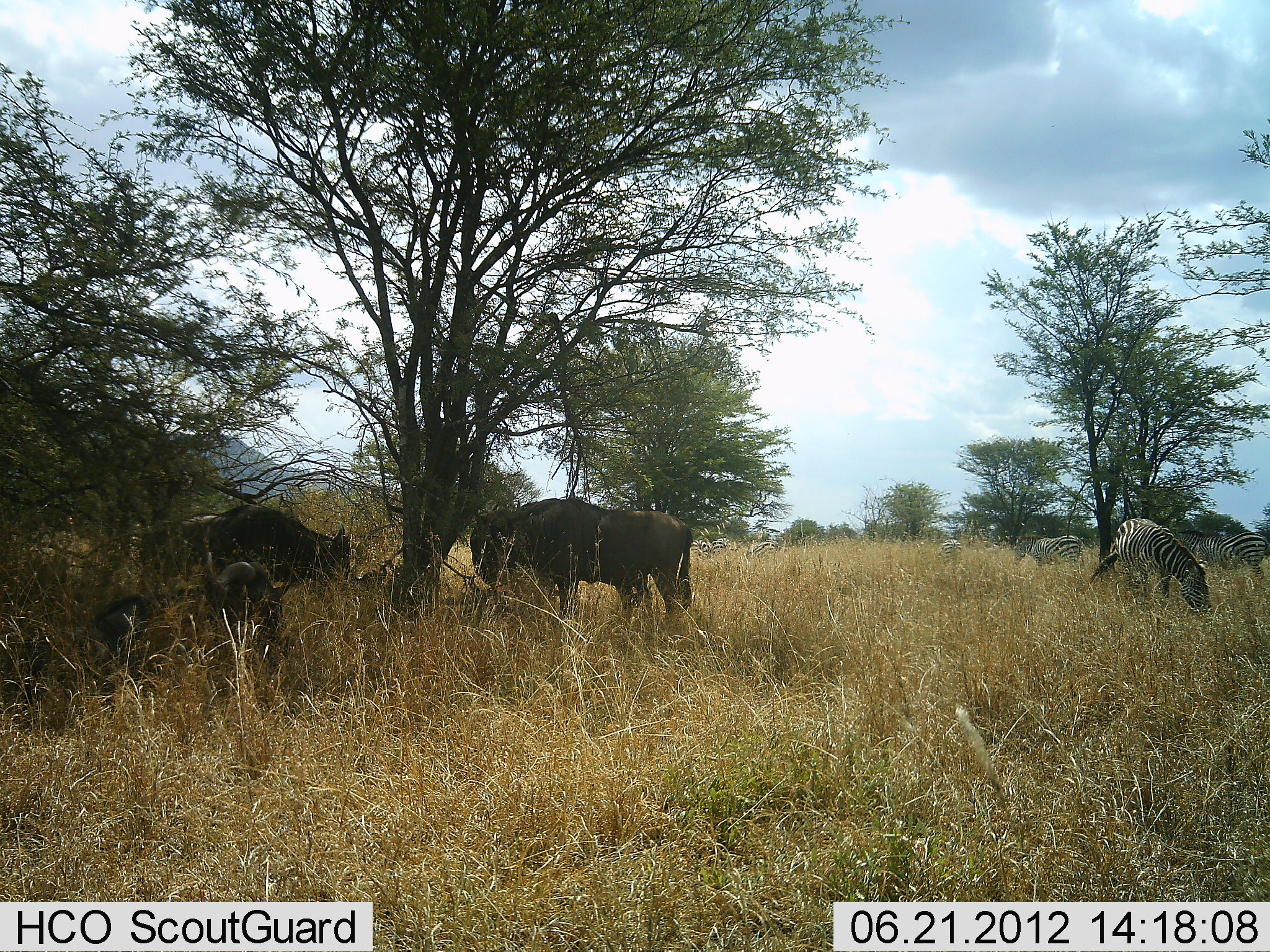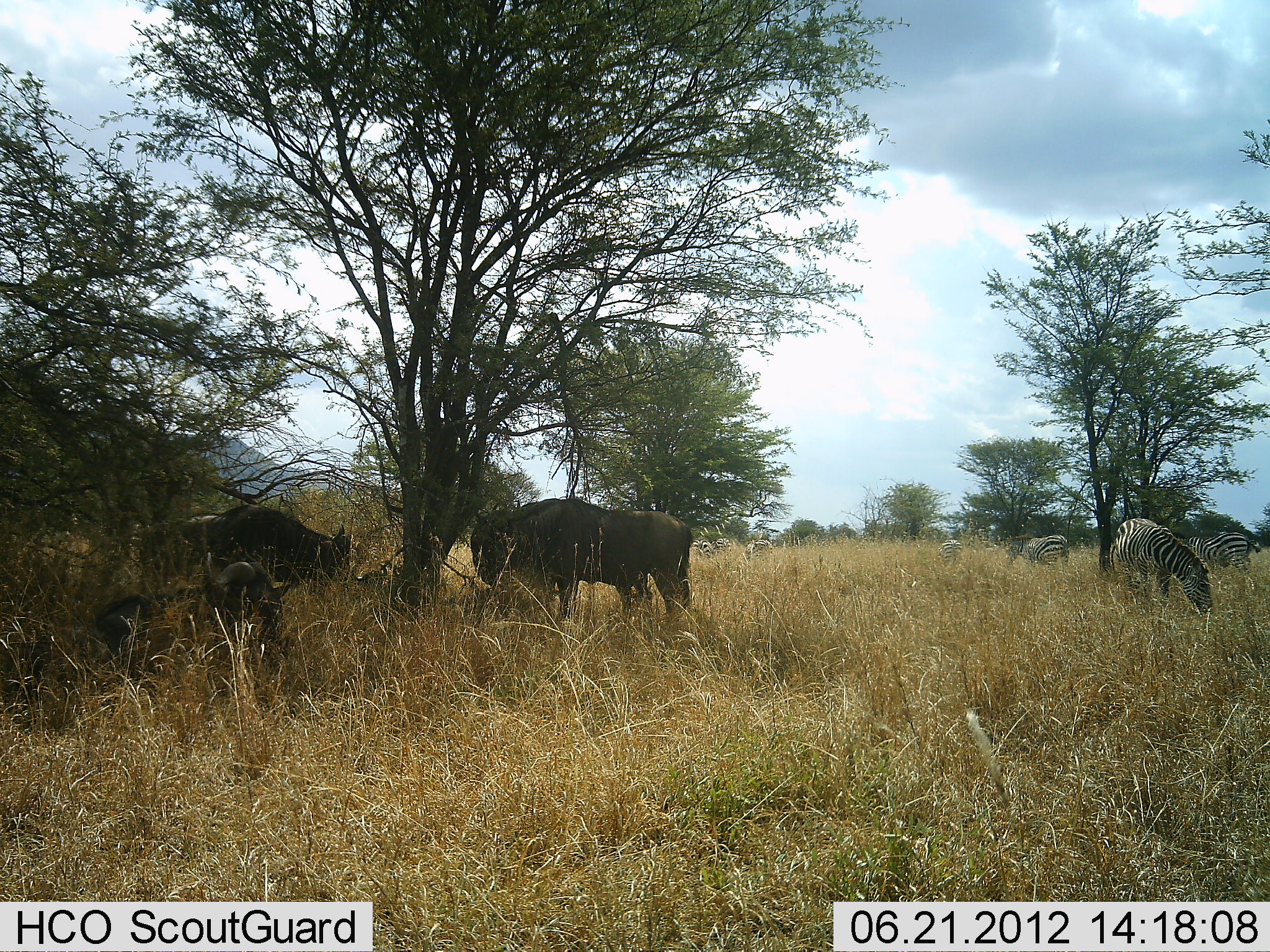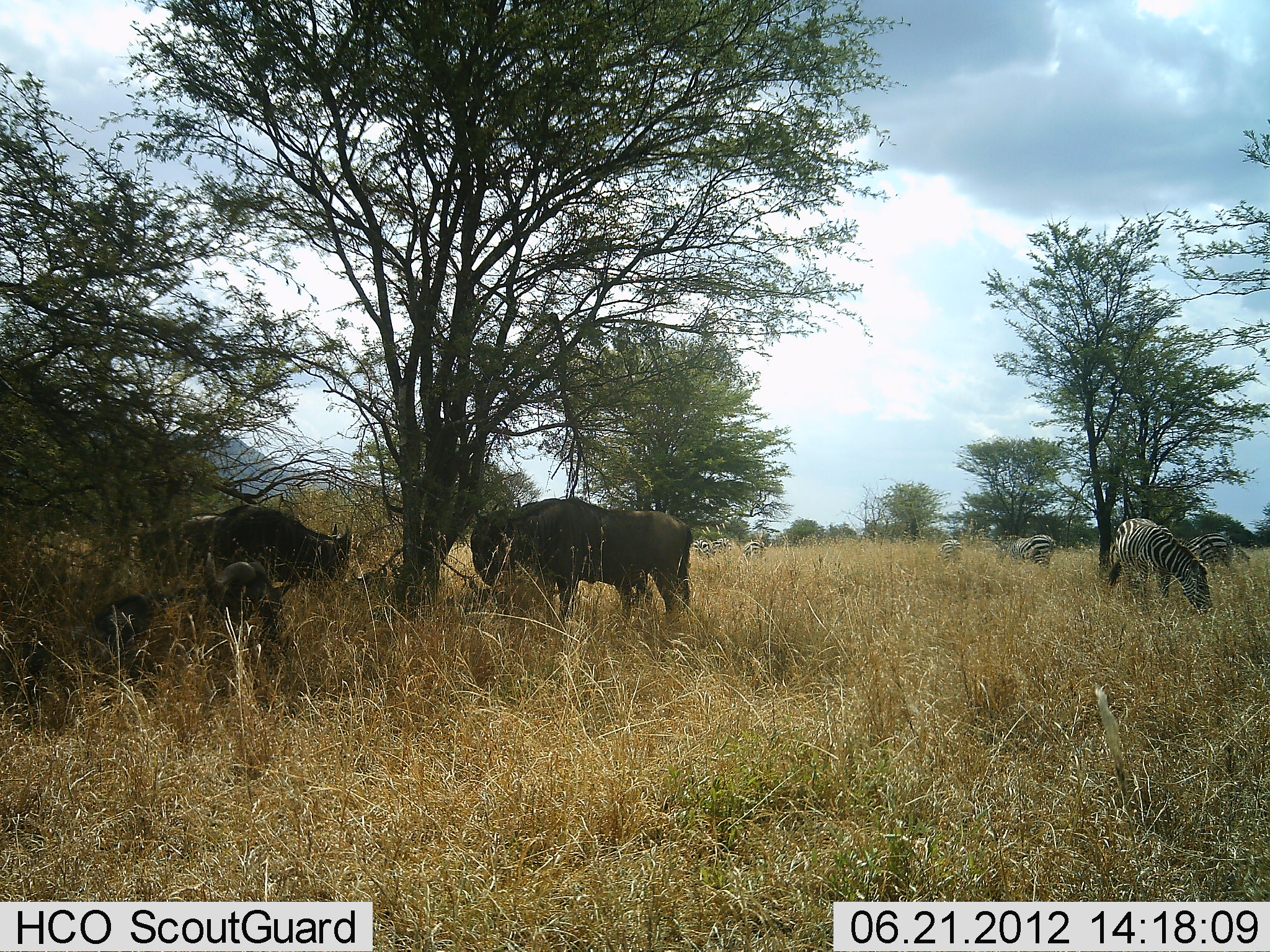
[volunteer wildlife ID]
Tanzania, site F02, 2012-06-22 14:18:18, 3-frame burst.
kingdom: Animalia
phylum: Chordata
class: Mammalia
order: Artiodactyla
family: Bovidae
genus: Connochaetes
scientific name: Connochaetes taurinus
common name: blue wildebeest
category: wildebeest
Wildebeest (blue wildebeest) (Connochaetes taurinus), count 3. Behavior (volunteer vote fractions): standing 55%, resting 82%, moving 0%, interacting 0%. Young present (vote fraction): 0%. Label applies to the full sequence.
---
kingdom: Animalia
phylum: Chordata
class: Mammalia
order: Perissodactyla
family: Equidae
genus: Equus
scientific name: Equus quagga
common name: plains zebra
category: zebra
Zebra (plains zebra) (Equus quagga), count 5. Behavior (volunteer vote fractions): standing 18%, resting 0%, moving 9%, interacting 0%. Young present (vote fraction): 0%. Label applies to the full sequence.